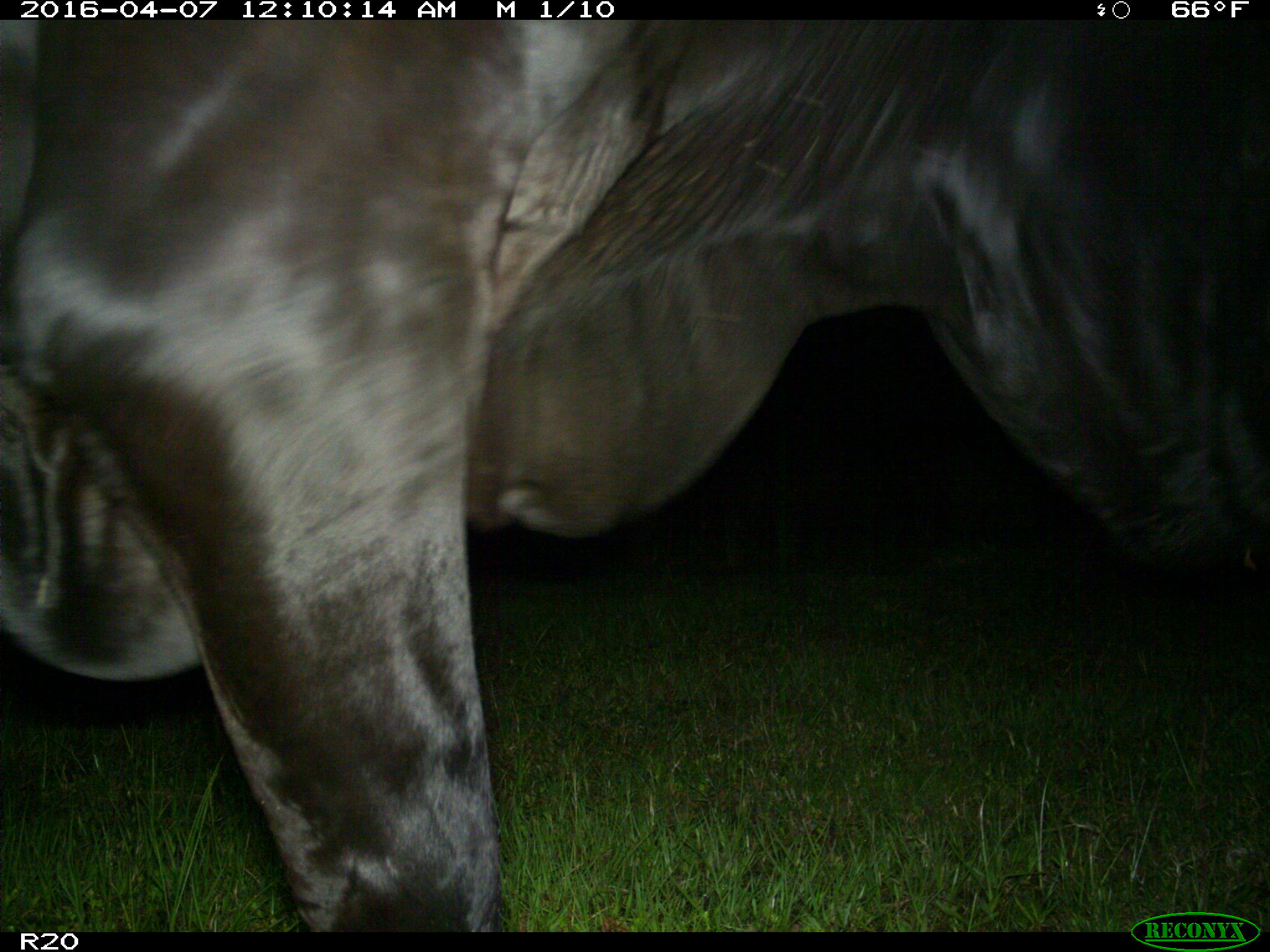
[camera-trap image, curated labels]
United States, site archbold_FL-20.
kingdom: Animalia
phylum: Chordata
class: Mammalia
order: Artiodactyla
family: Bovidae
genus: Bos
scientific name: Bos taurus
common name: domestic cow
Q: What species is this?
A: Bos taurus (domestic cow).